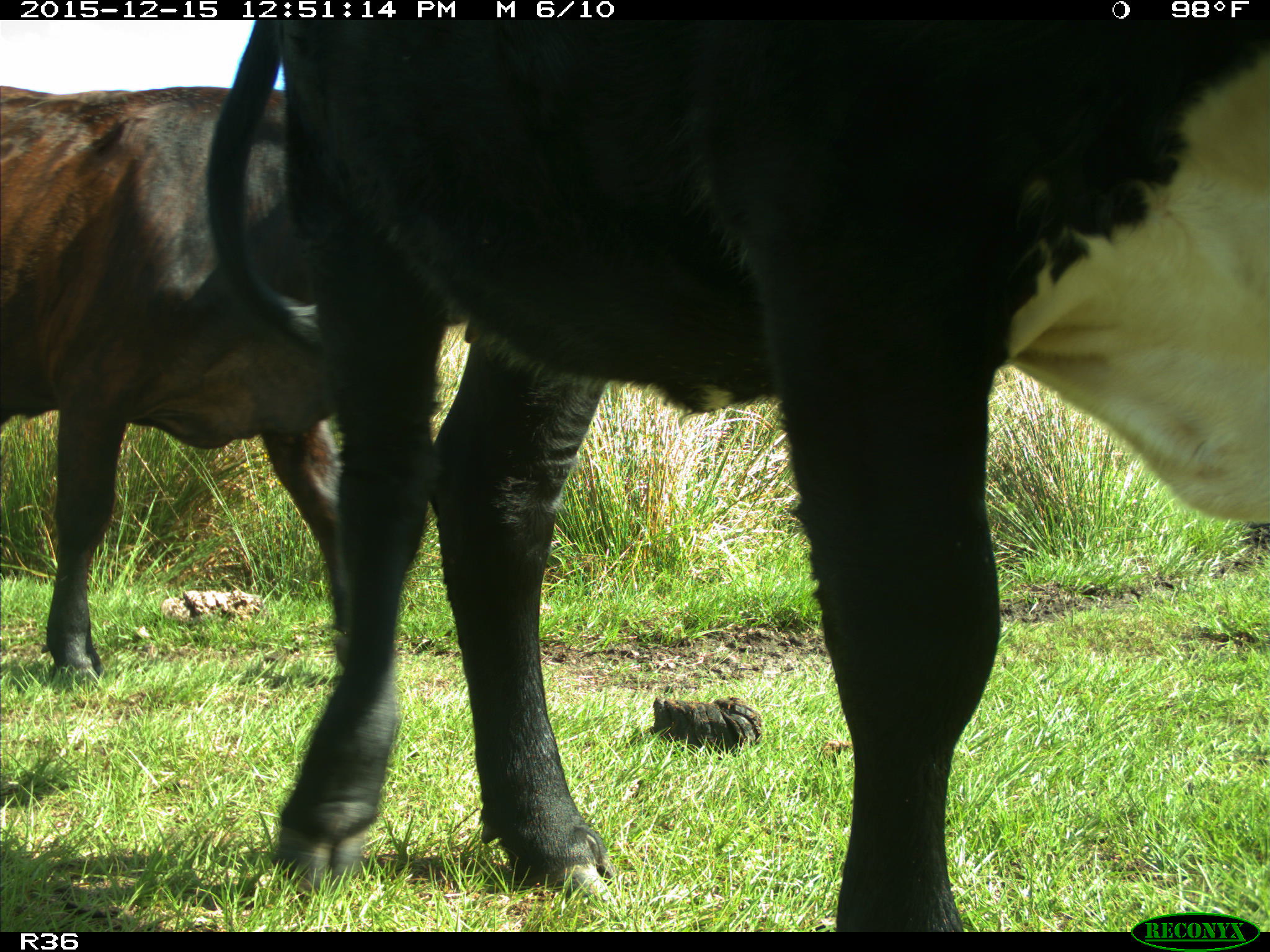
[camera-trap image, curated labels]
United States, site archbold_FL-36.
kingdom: Animalia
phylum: Chordata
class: Mammalia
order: Artiodactyla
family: Bovidae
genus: Bos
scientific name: Bos taurus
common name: domestic cow